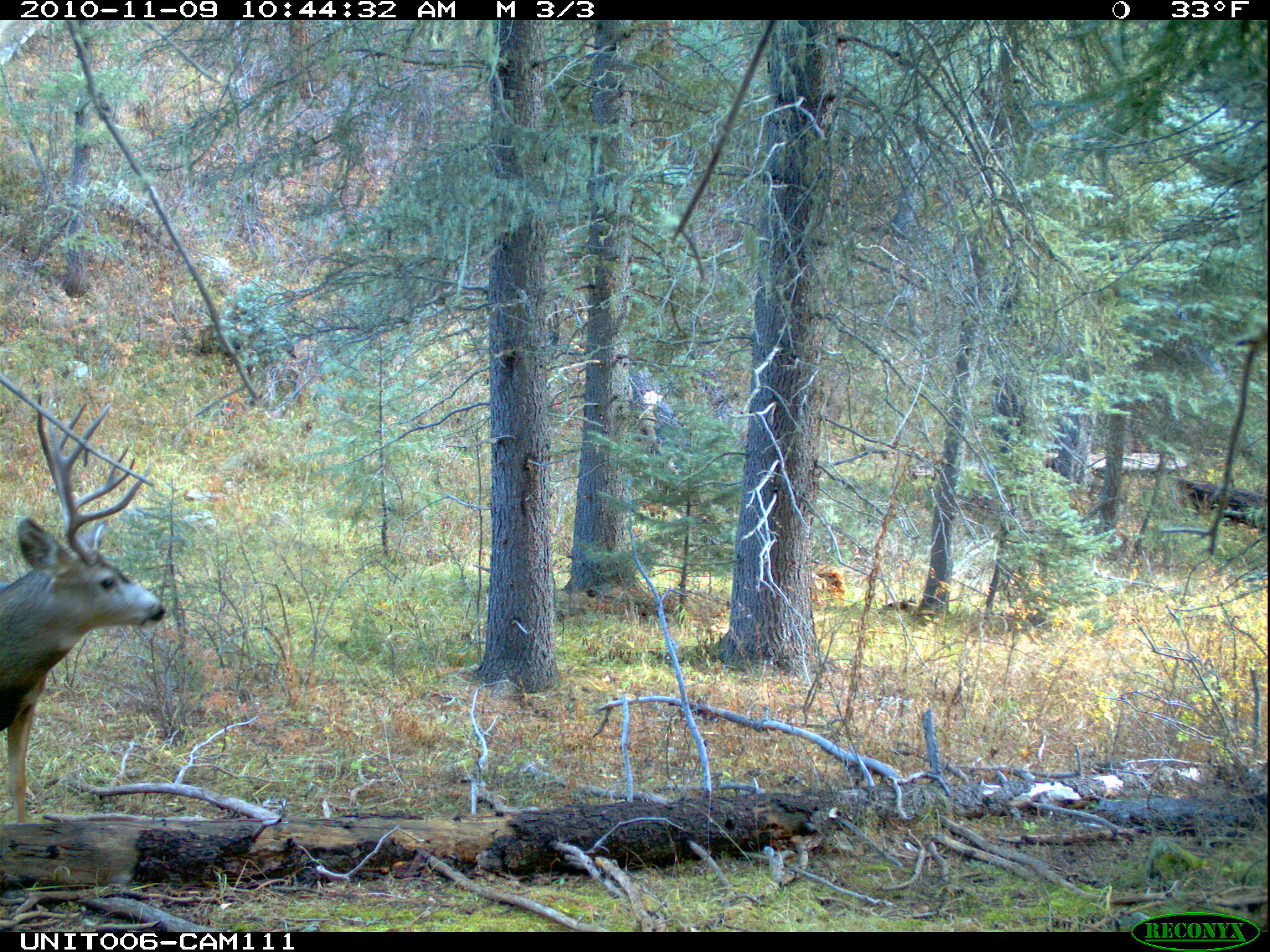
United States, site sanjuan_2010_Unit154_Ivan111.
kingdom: Animalia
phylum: Chordata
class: Mammalia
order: Artiodactyla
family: Cervidae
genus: Odocoileus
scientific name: Odocoileus hemionus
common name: mule deer